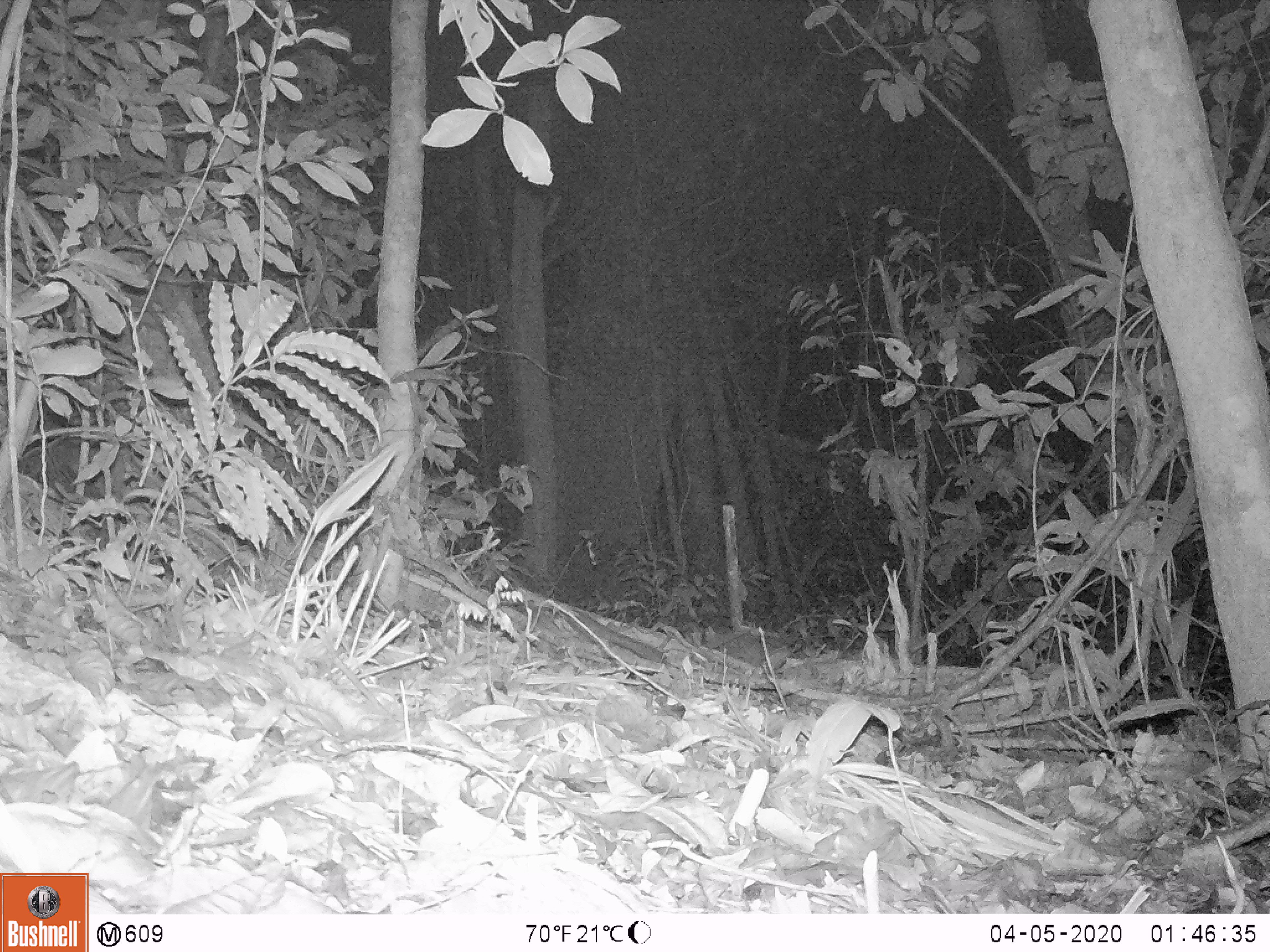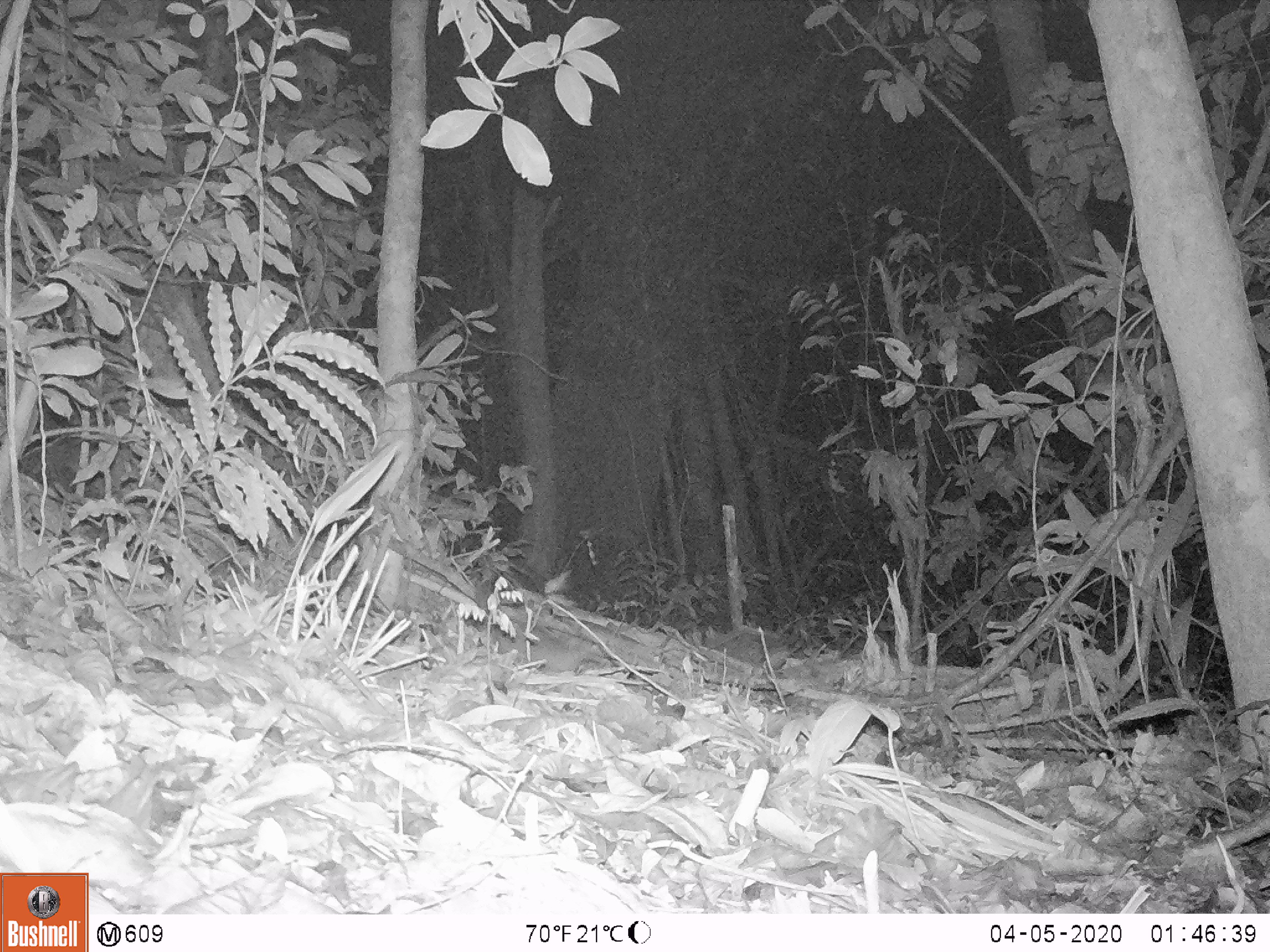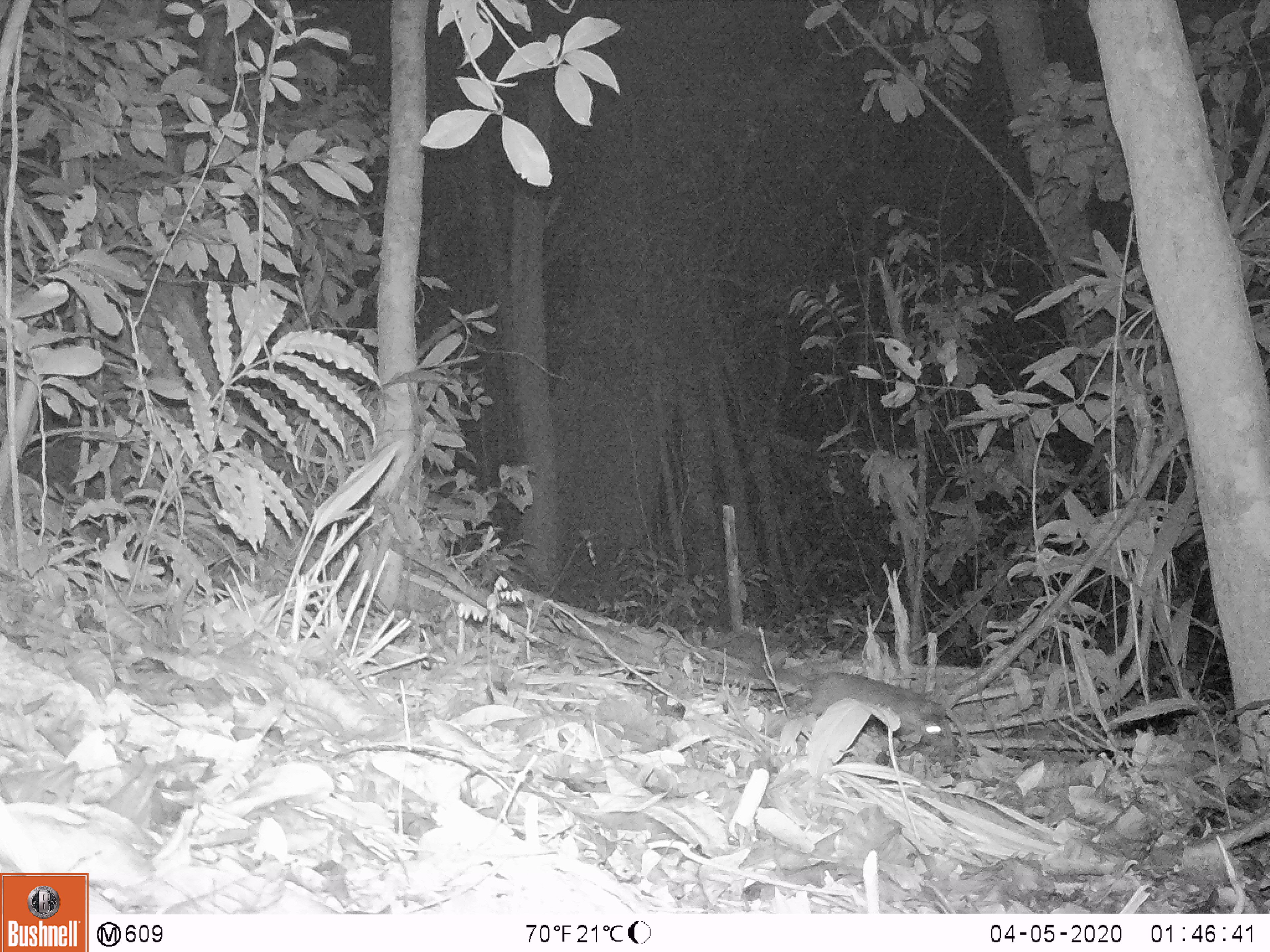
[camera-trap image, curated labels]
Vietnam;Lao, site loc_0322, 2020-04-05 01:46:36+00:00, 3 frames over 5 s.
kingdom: Animalia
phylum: Chordata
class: Mammalia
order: Carnivora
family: Mustelidae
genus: Melogale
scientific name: Melogale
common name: ferret badger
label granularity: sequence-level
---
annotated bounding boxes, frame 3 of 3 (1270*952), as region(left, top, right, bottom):
ferret badger: region(749, 664, 953, 748)